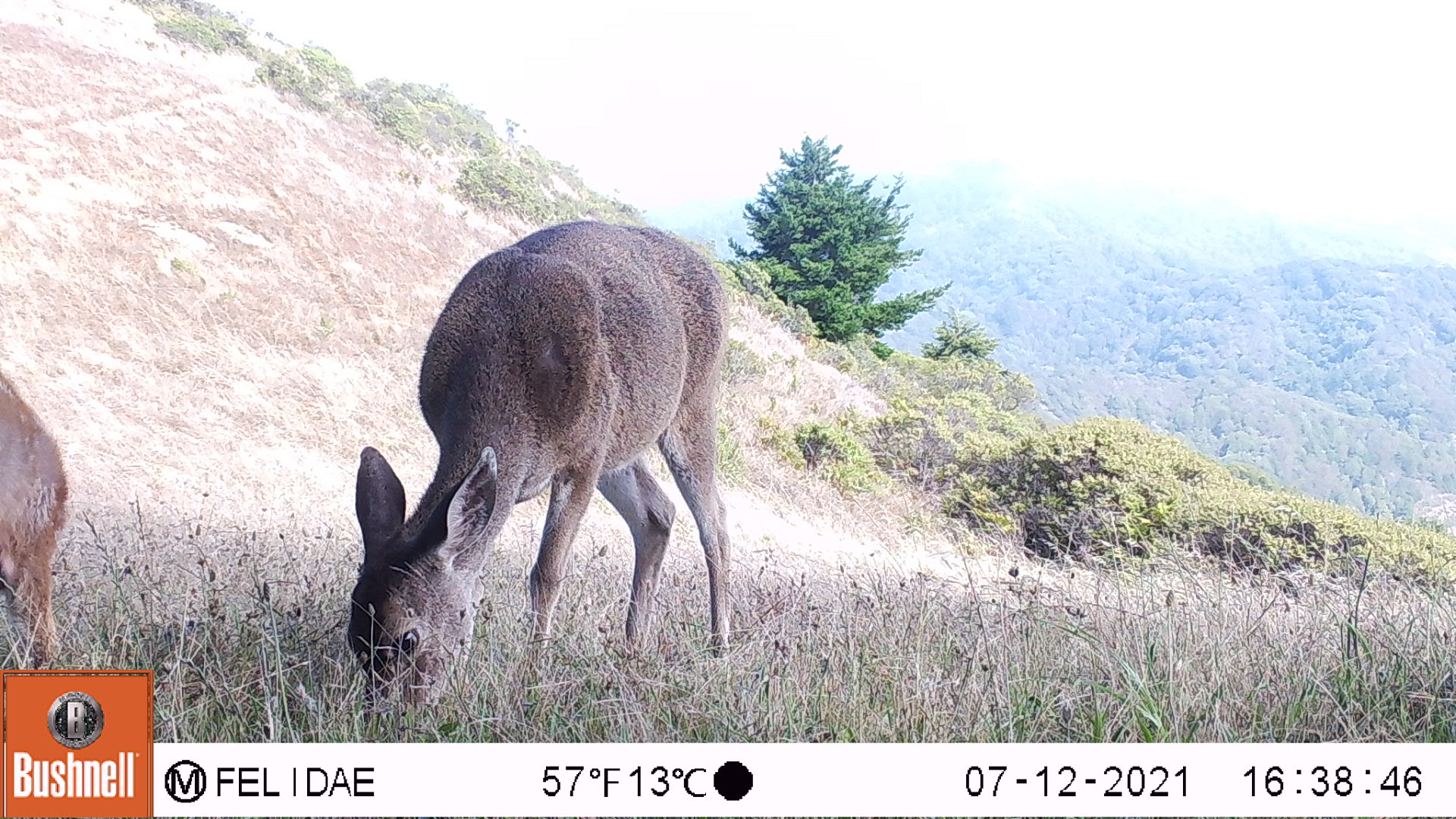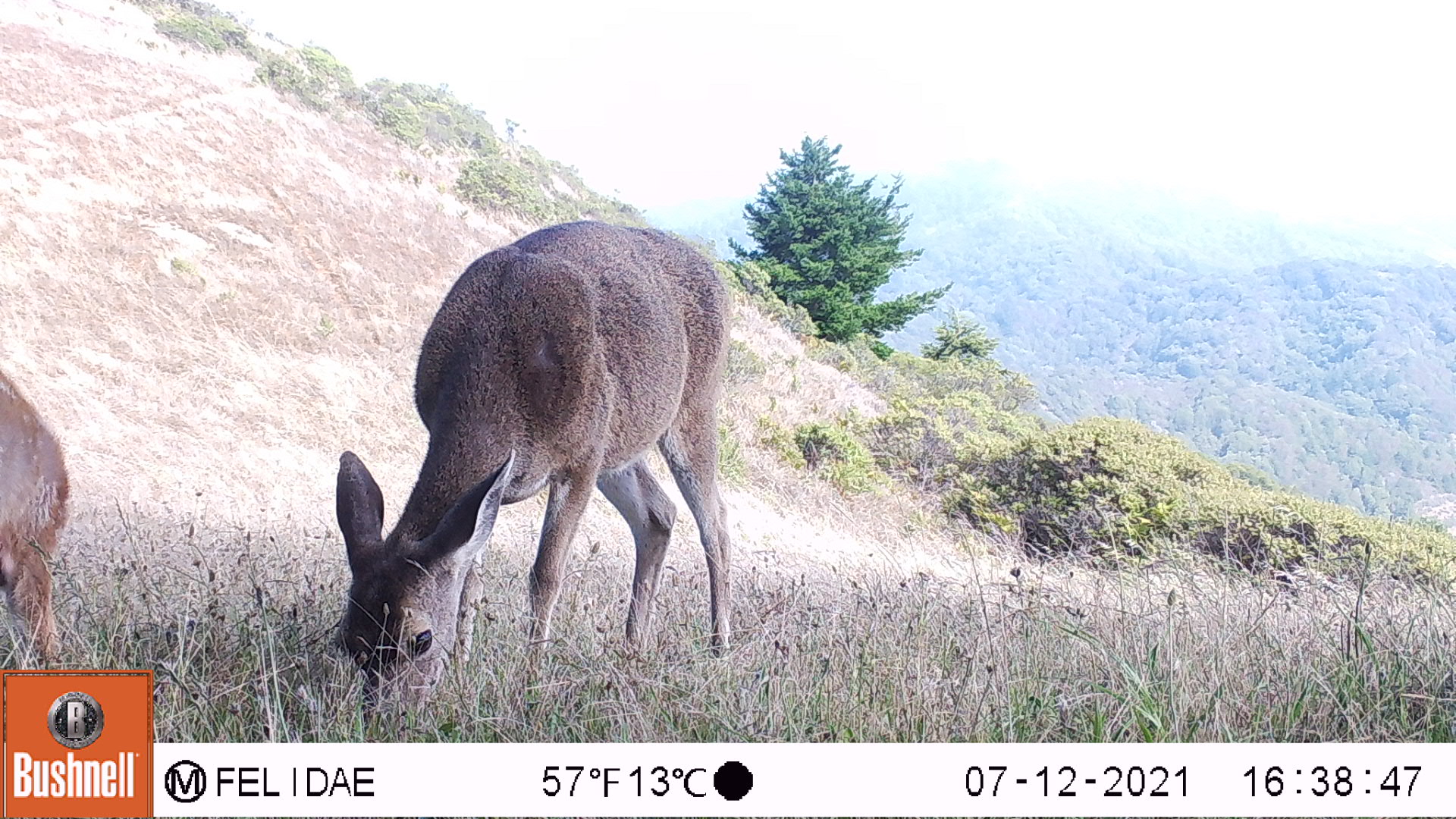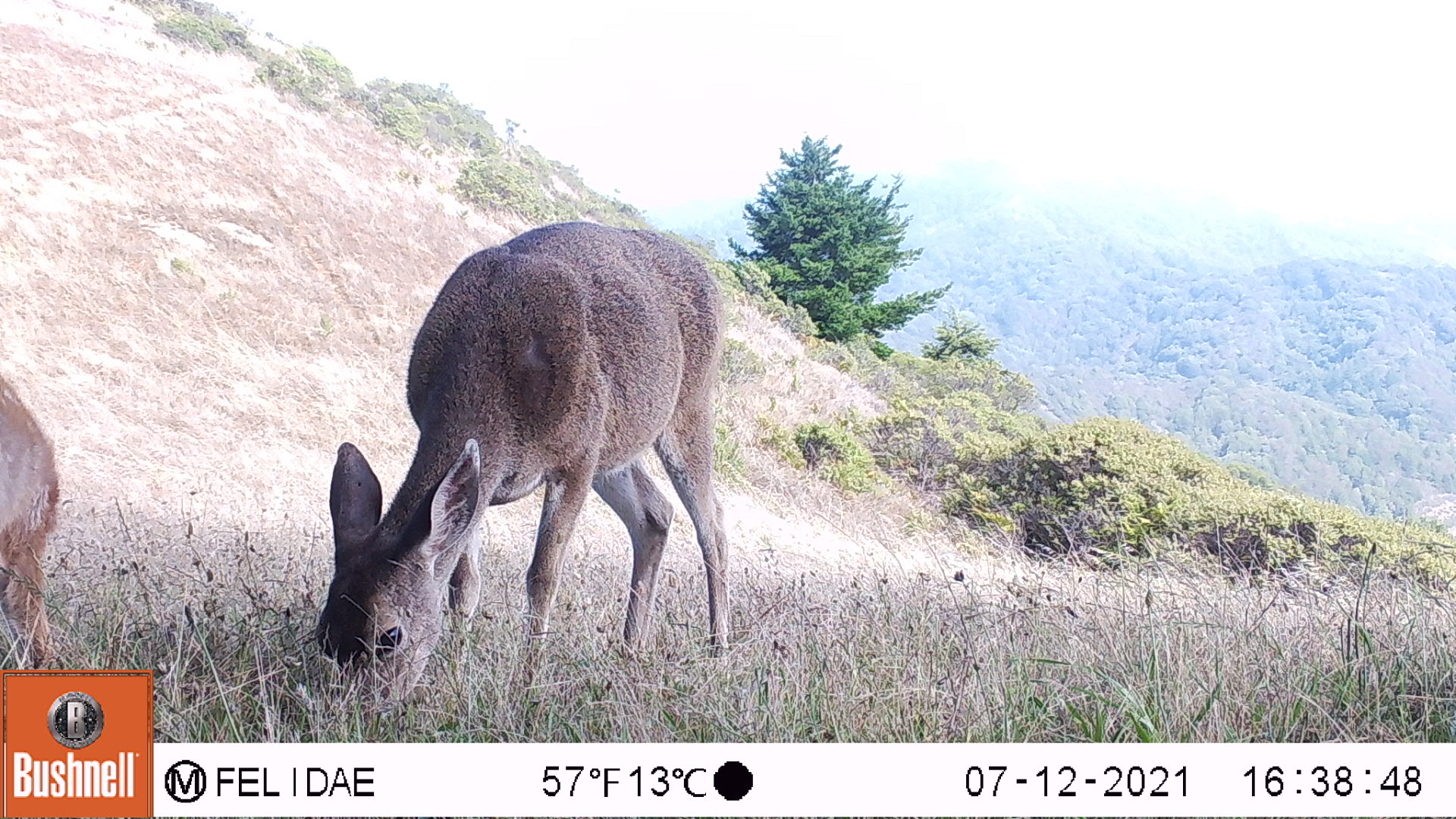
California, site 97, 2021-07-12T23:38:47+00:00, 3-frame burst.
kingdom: Animalia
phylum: Chordata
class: Mammalia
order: Artiodactyla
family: Cervidae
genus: Odocoileus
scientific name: Odocoileus hemionus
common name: mule deer